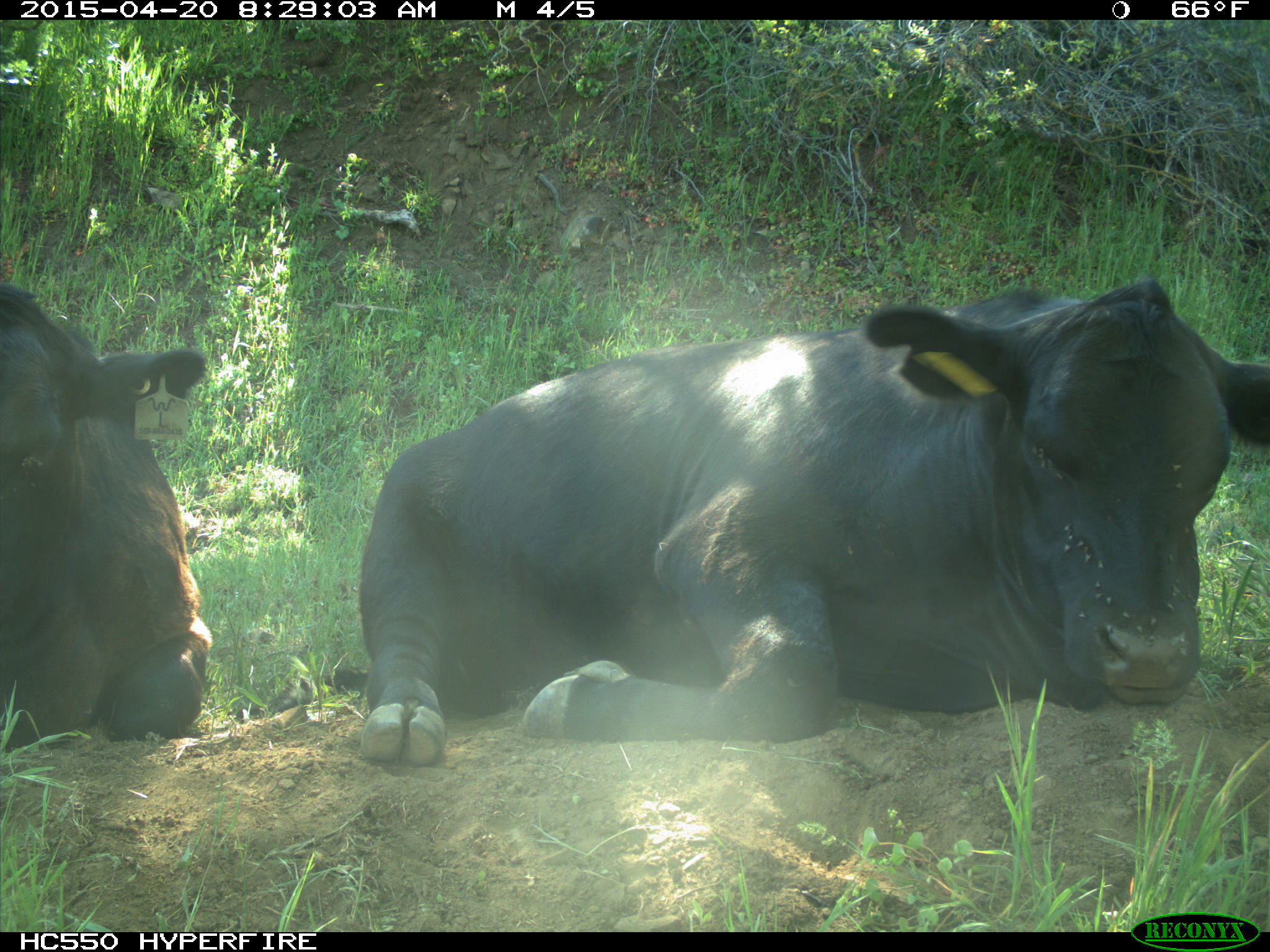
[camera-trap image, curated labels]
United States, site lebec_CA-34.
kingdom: Animalia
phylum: Chordata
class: Mammalia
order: Artiodactyla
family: Bovidae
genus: Bos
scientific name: Bos taurus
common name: domestic cow